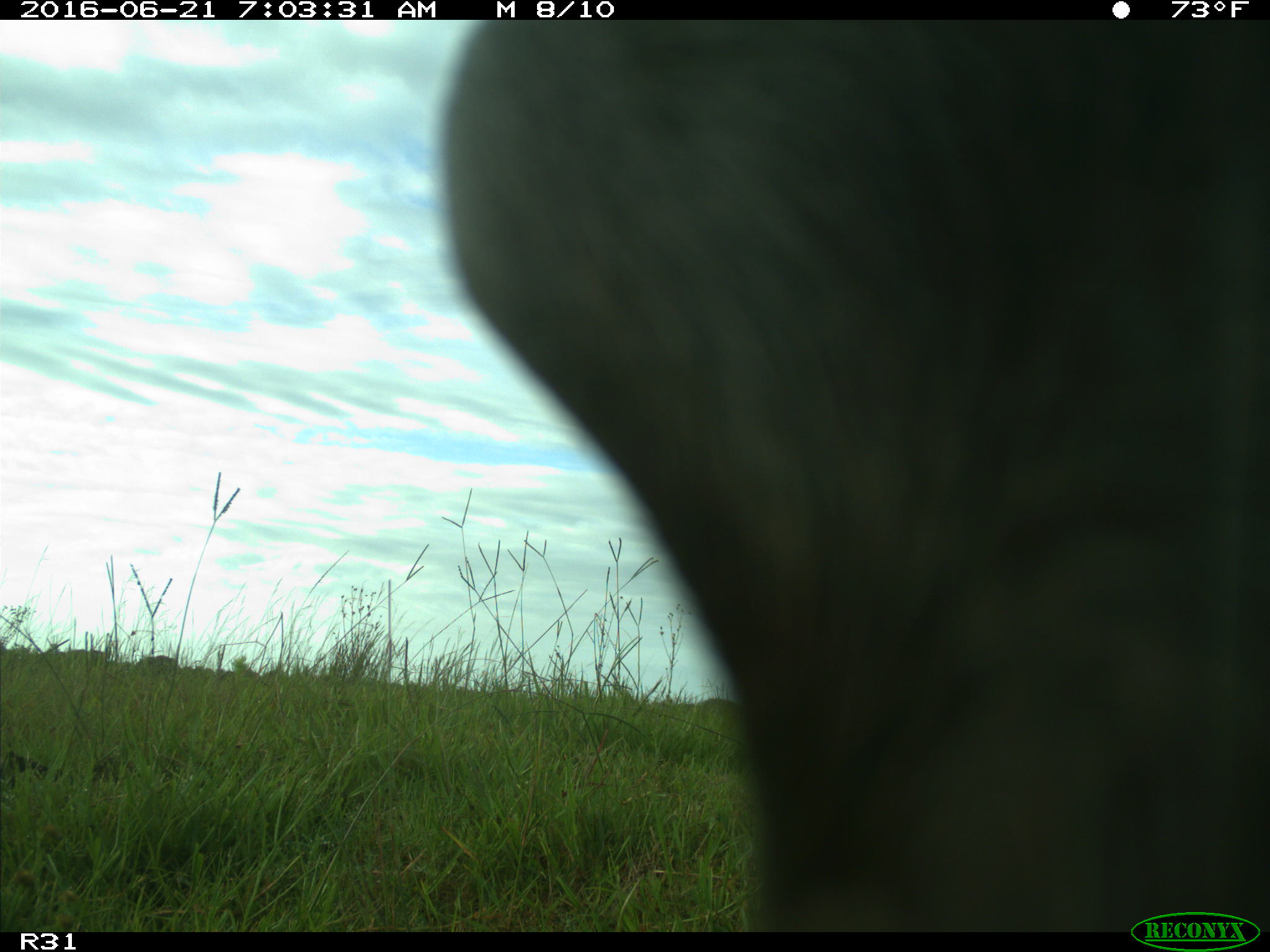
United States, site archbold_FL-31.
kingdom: Animalia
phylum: Chordata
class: Mammalia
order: Artiodactyla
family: Bovidae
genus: Bos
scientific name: Bos taurus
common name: domestic cow